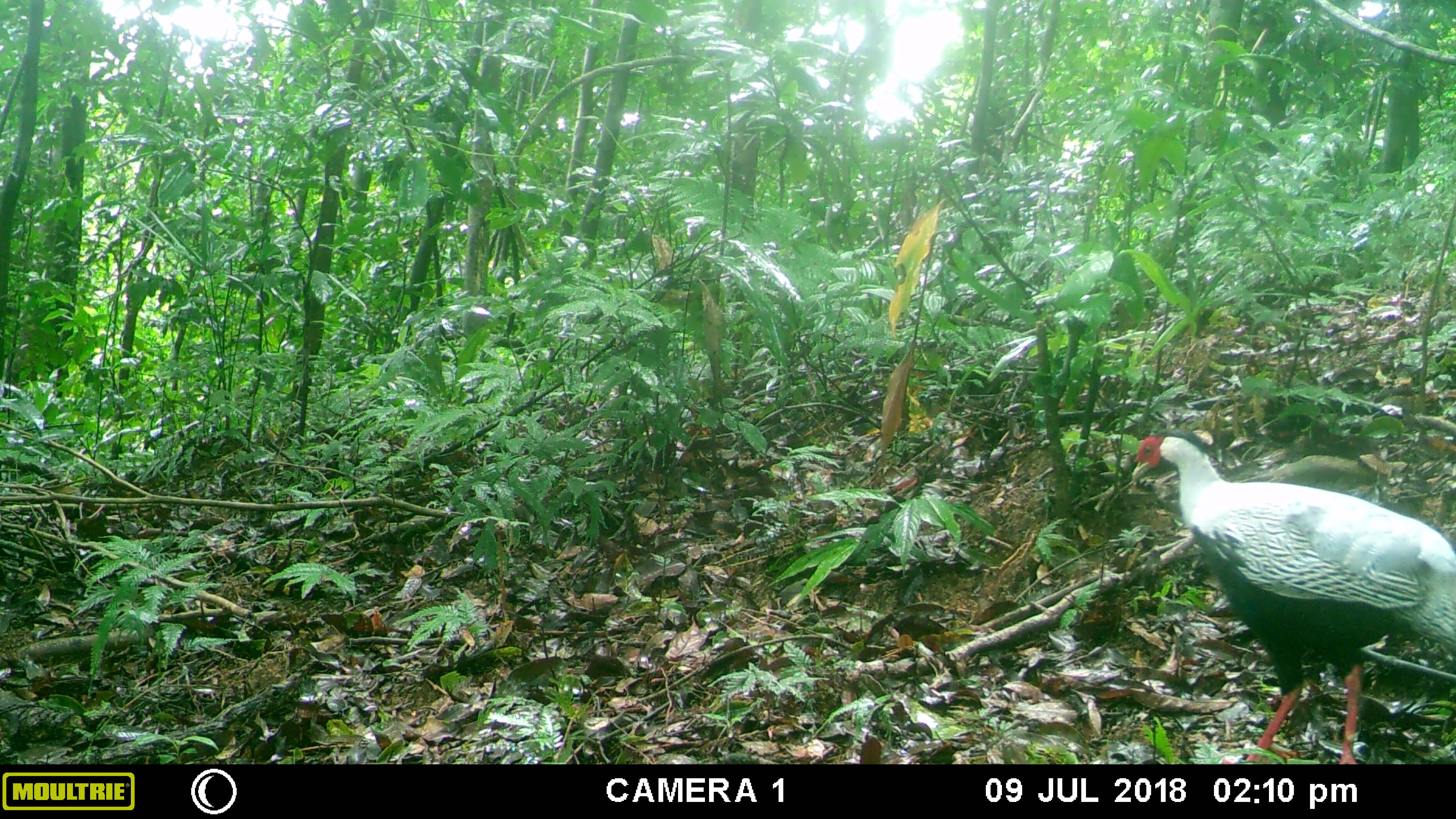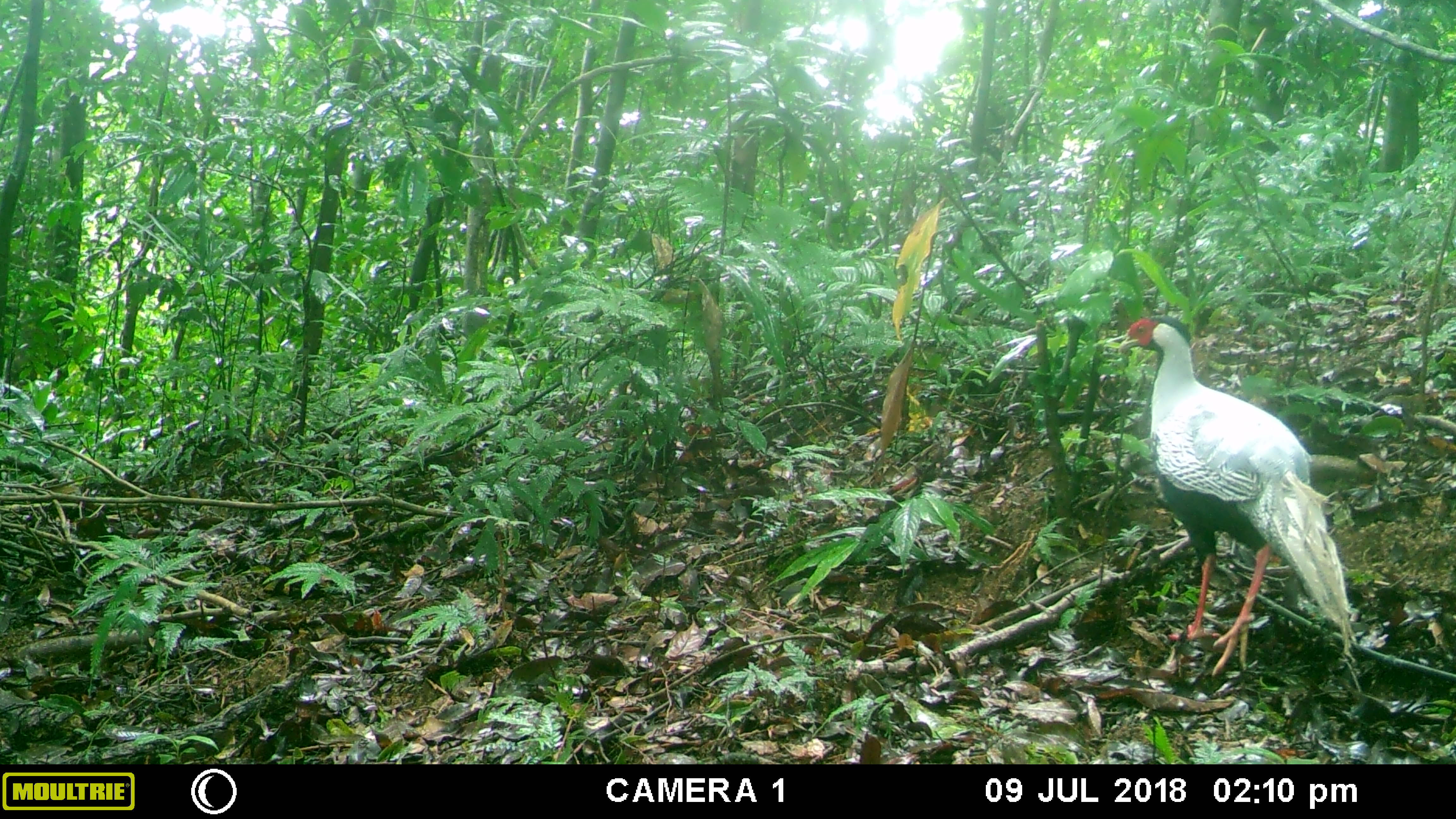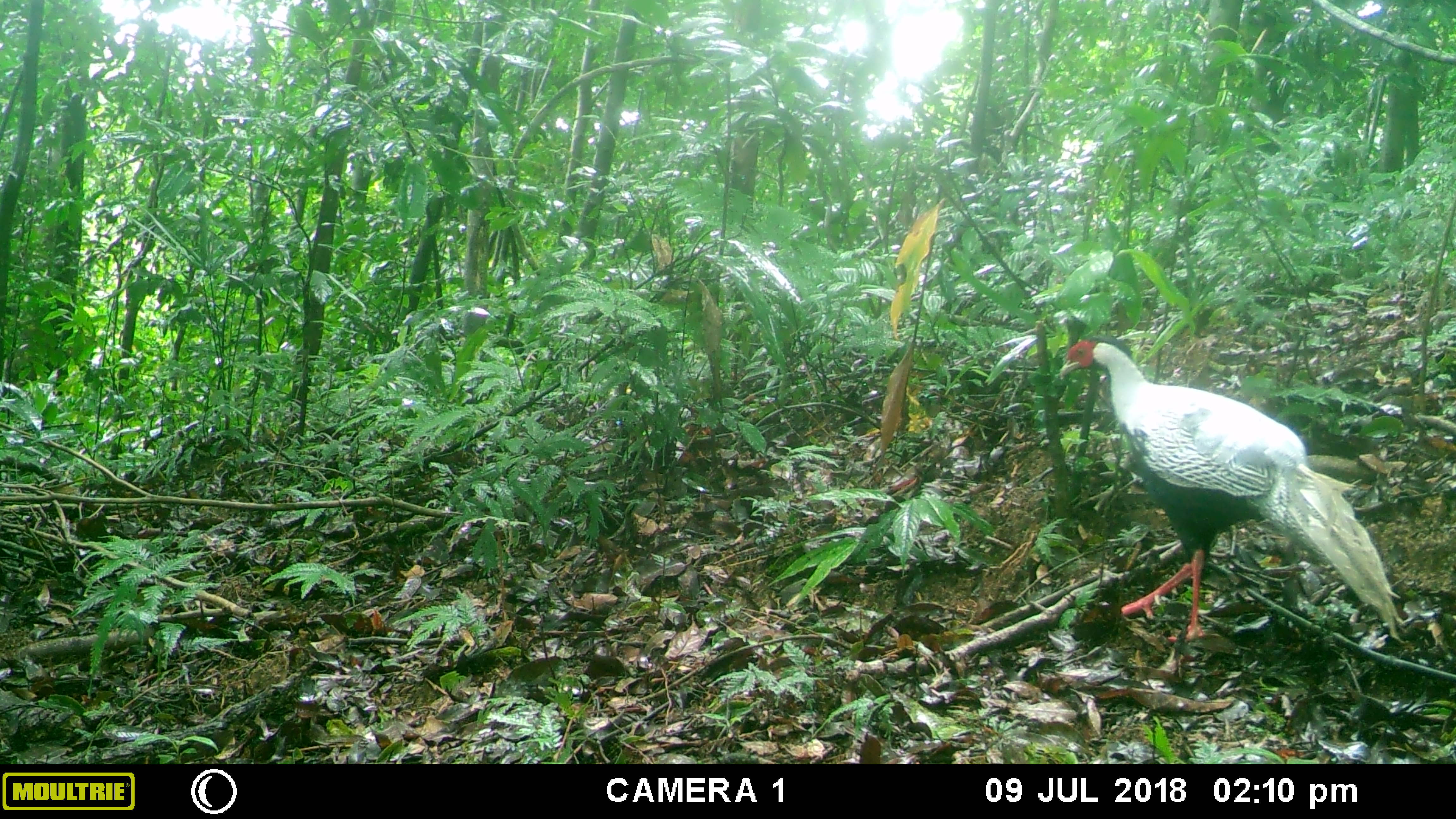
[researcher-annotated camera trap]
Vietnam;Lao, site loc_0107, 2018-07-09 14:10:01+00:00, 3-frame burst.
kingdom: Animalia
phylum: Chordata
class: Aves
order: Galliformes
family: Phasianidae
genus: Lophura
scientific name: Lophura nycthemera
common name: silver pheasant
Silver pheasant (Lophura nycthemera). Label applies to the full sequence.